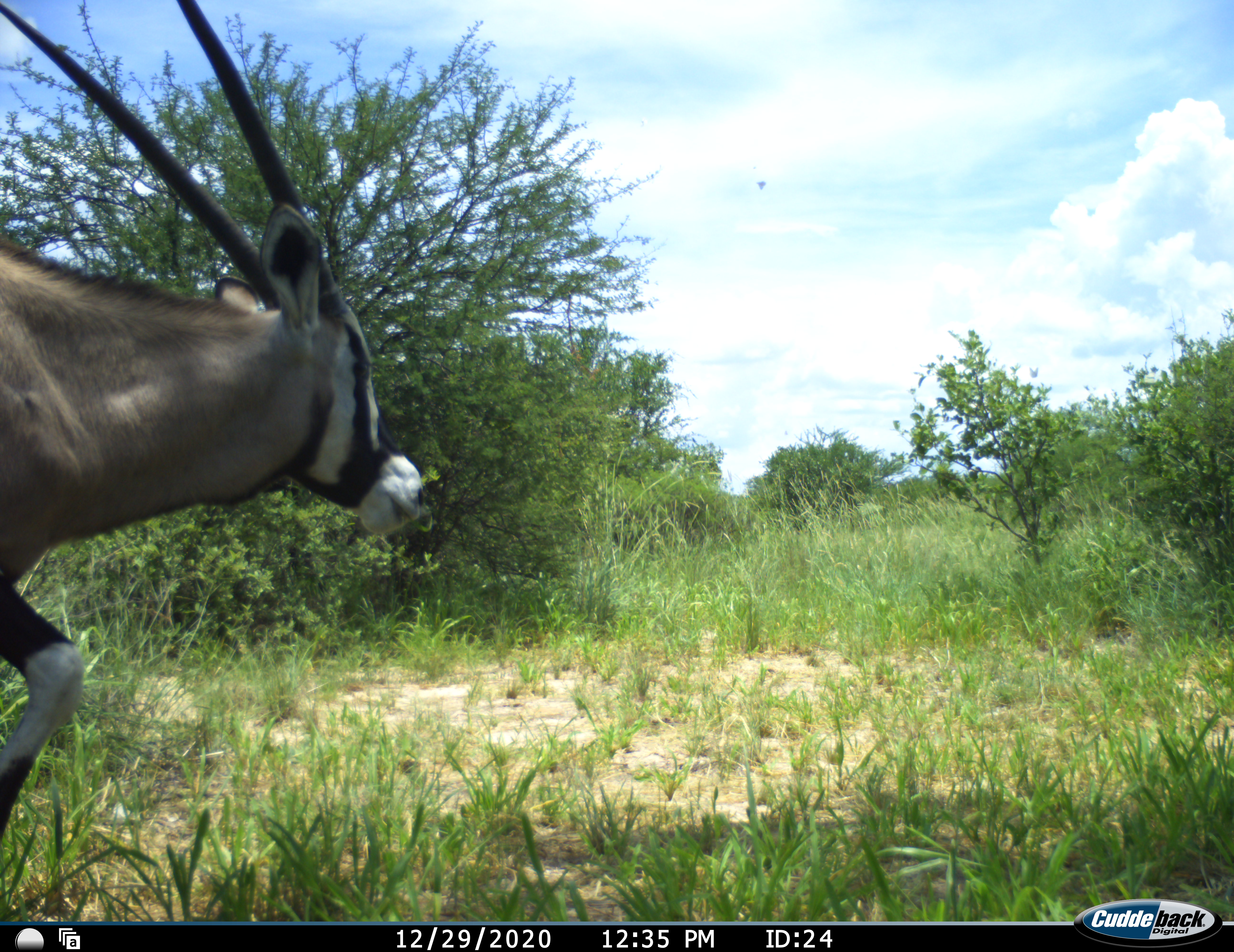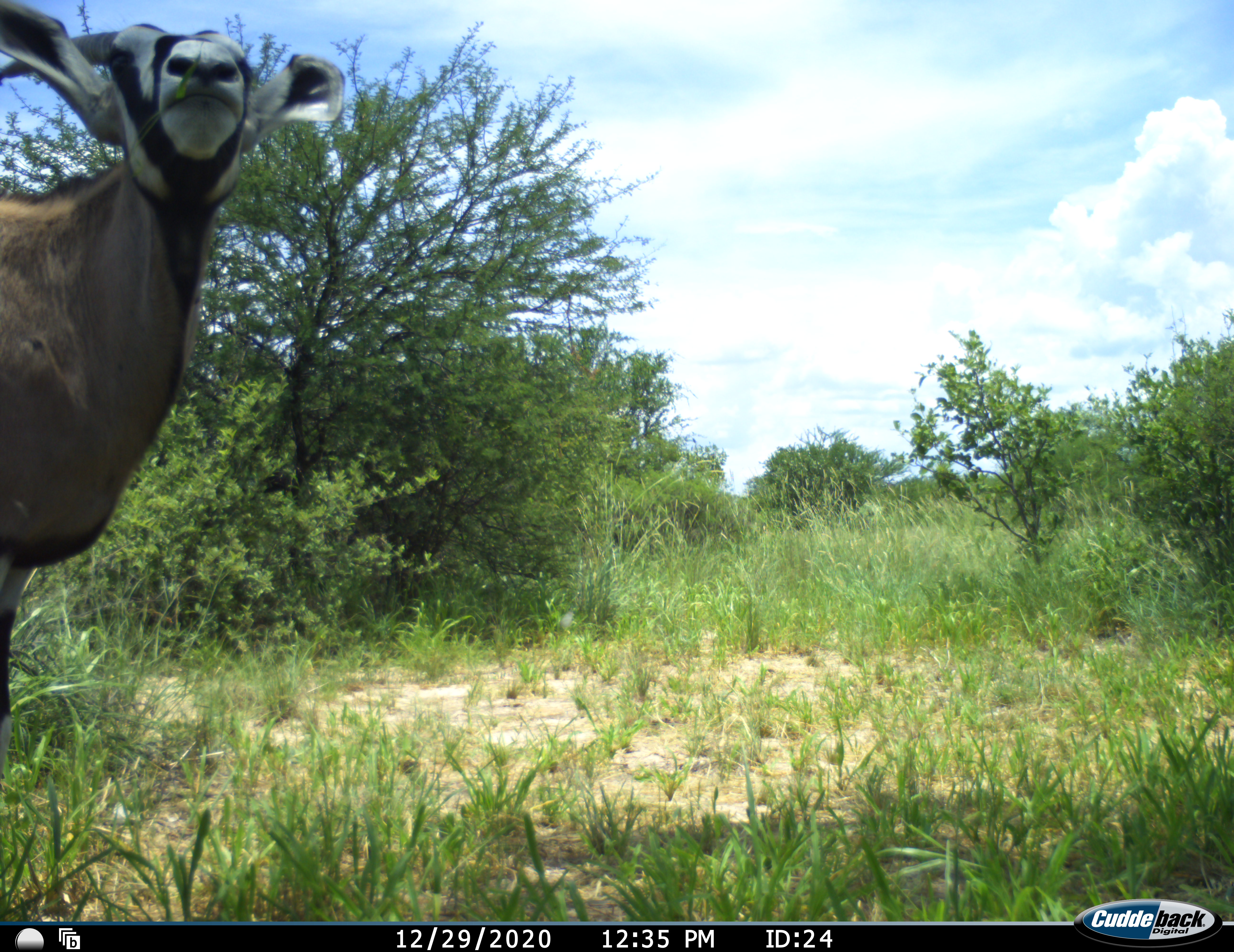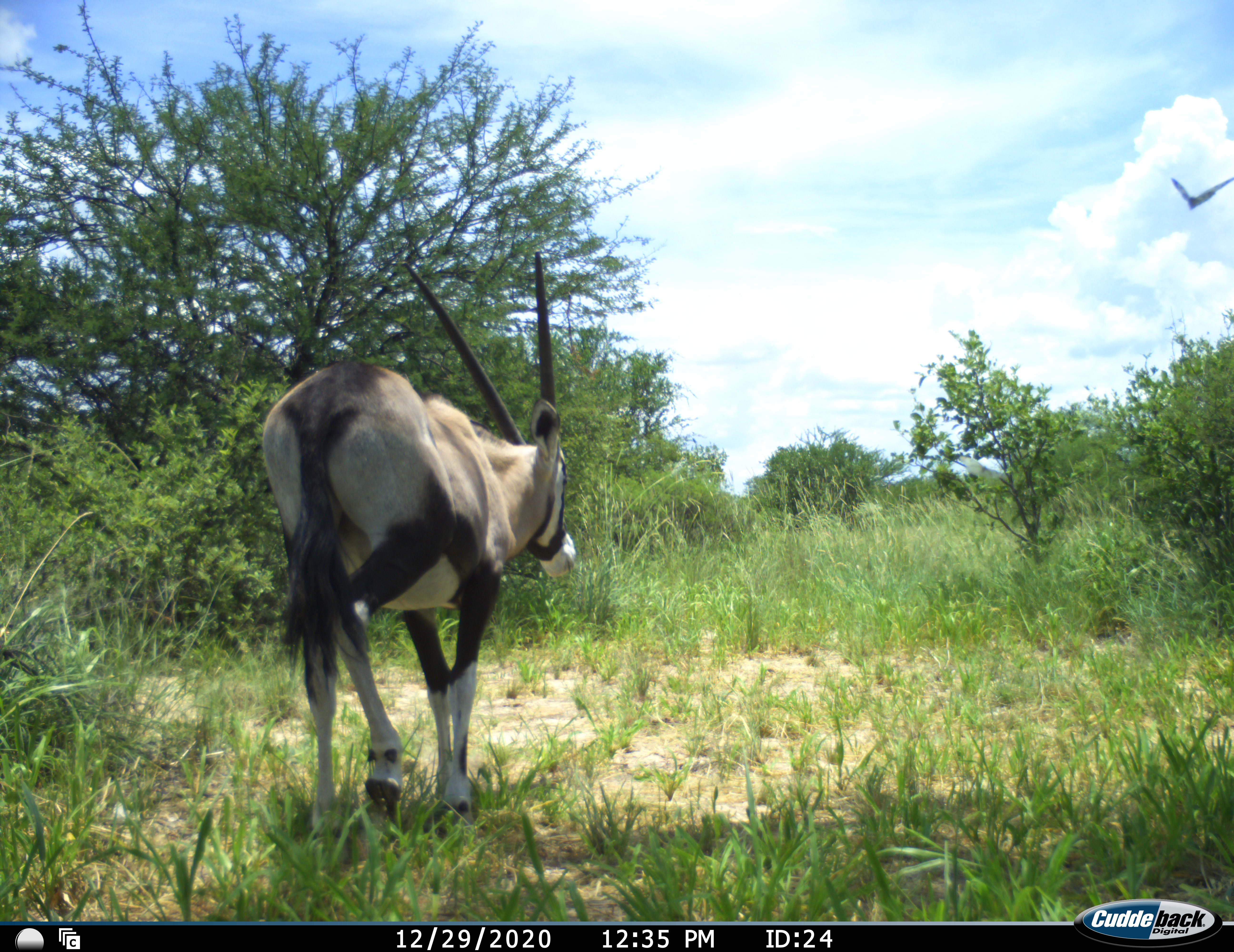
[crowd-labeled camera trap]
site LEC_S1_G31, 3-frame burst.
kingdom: Animalia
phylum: Chordata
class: Mammalia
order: Artiodactyla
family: Bovidae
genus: Oryx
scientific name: Oryx gazella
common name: gemsbok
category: oryx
Oryx (gemsbok) (Oryx gazella), count 1. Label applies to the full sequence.